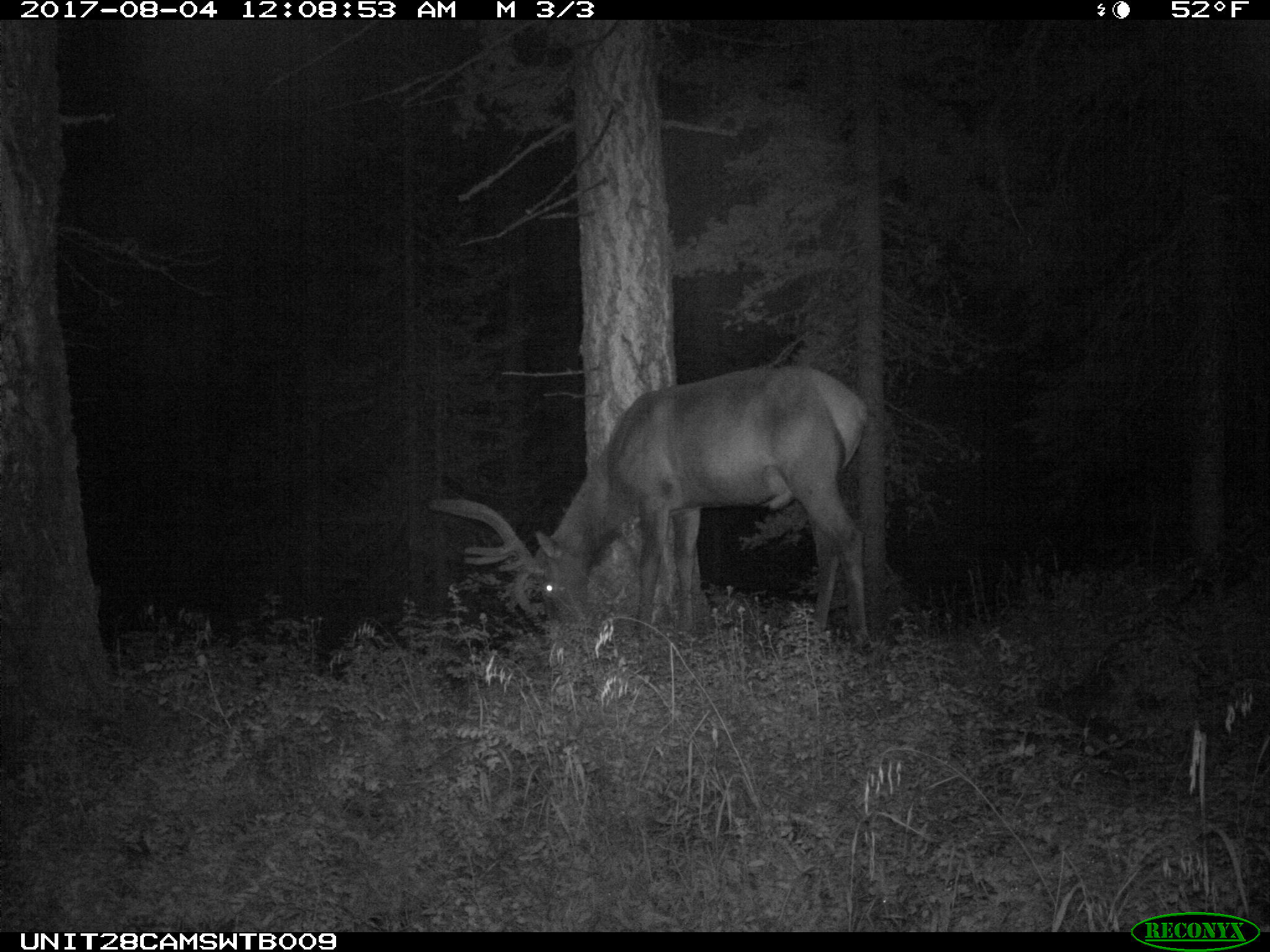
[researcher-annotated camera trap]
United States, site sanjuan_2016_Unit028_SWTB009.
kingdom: Animalia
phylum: Chordata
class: Mammalia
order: Artiodactyla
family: Cervidae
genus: Cervus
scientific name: Cervus elaphus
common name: red deer